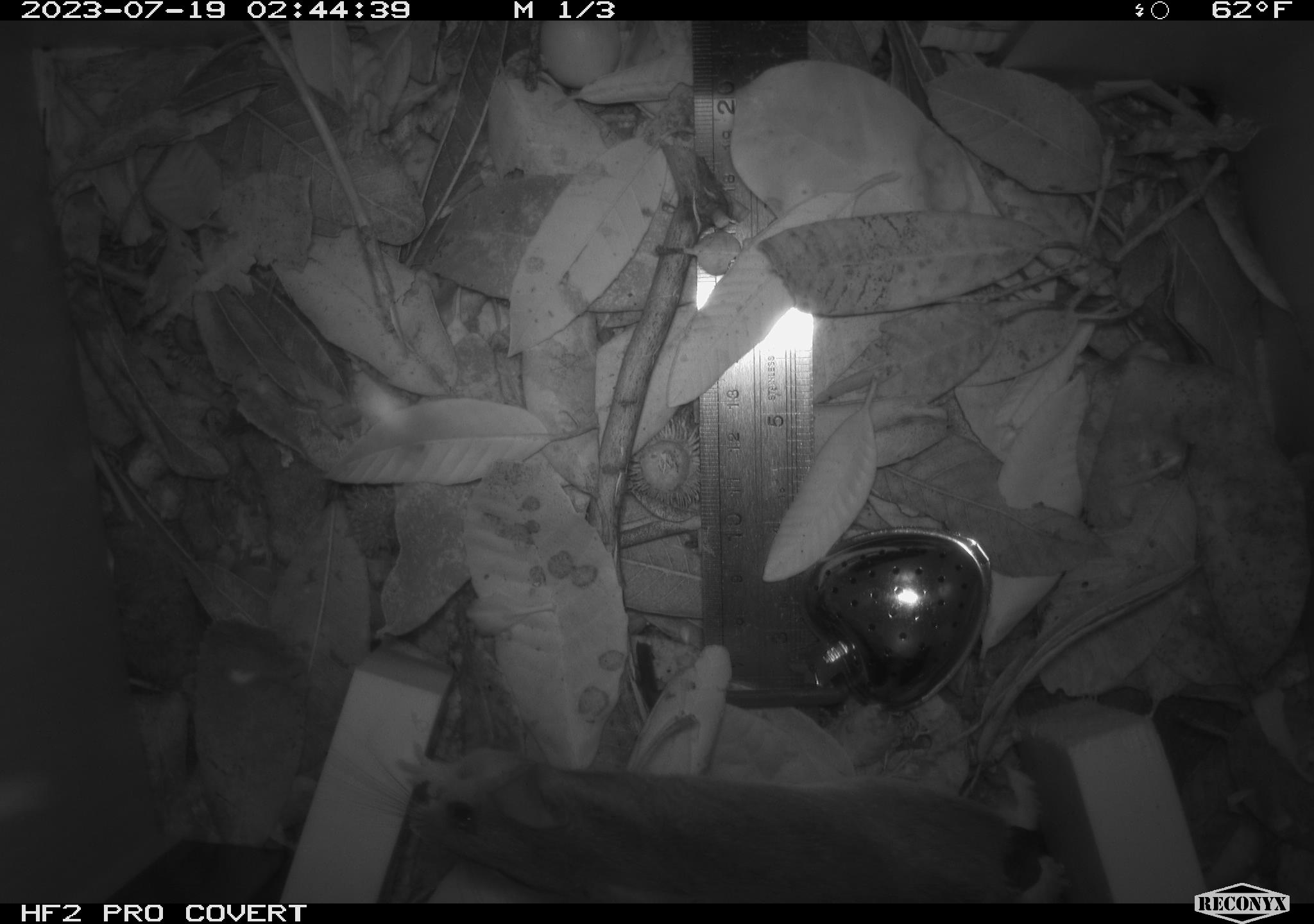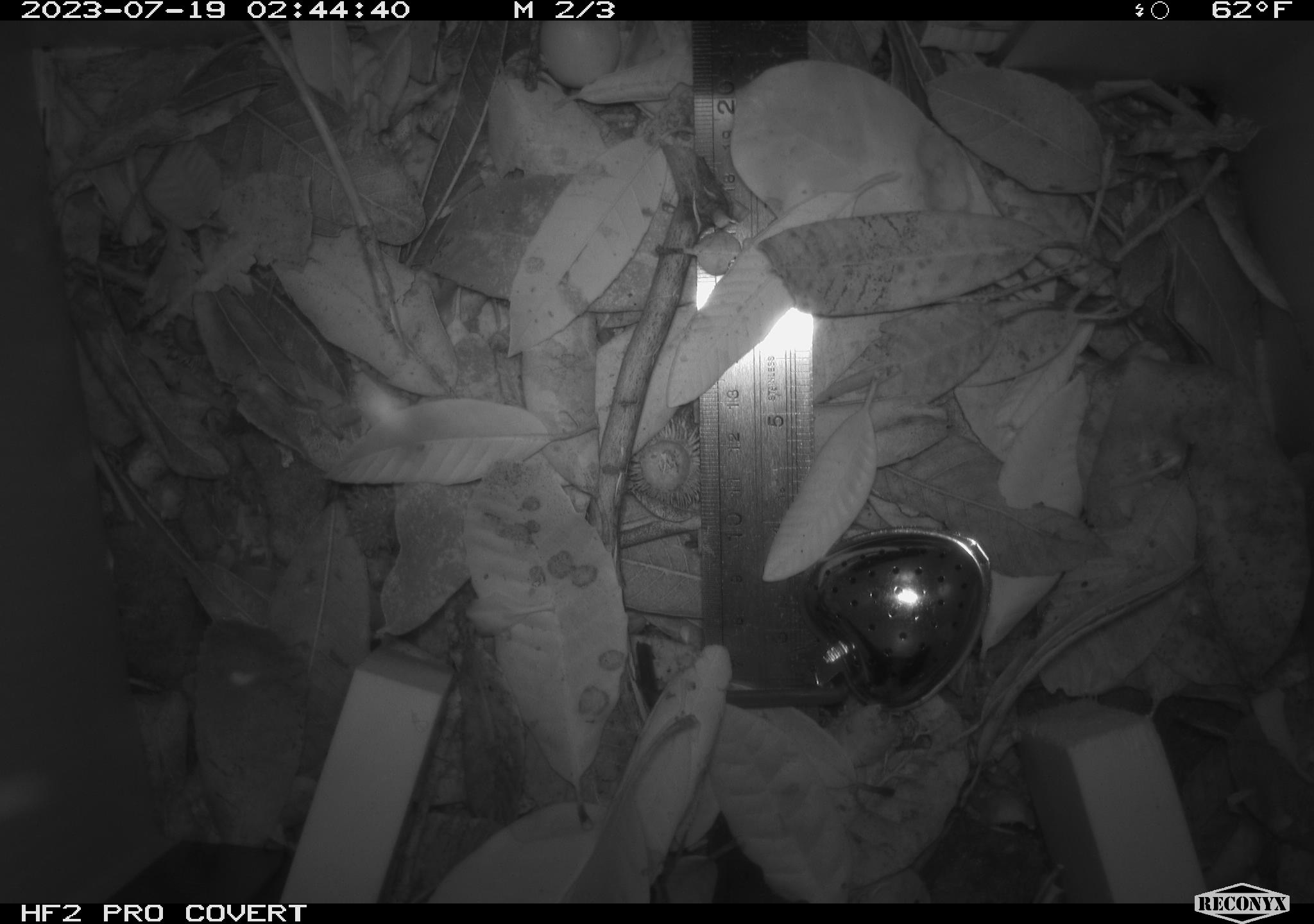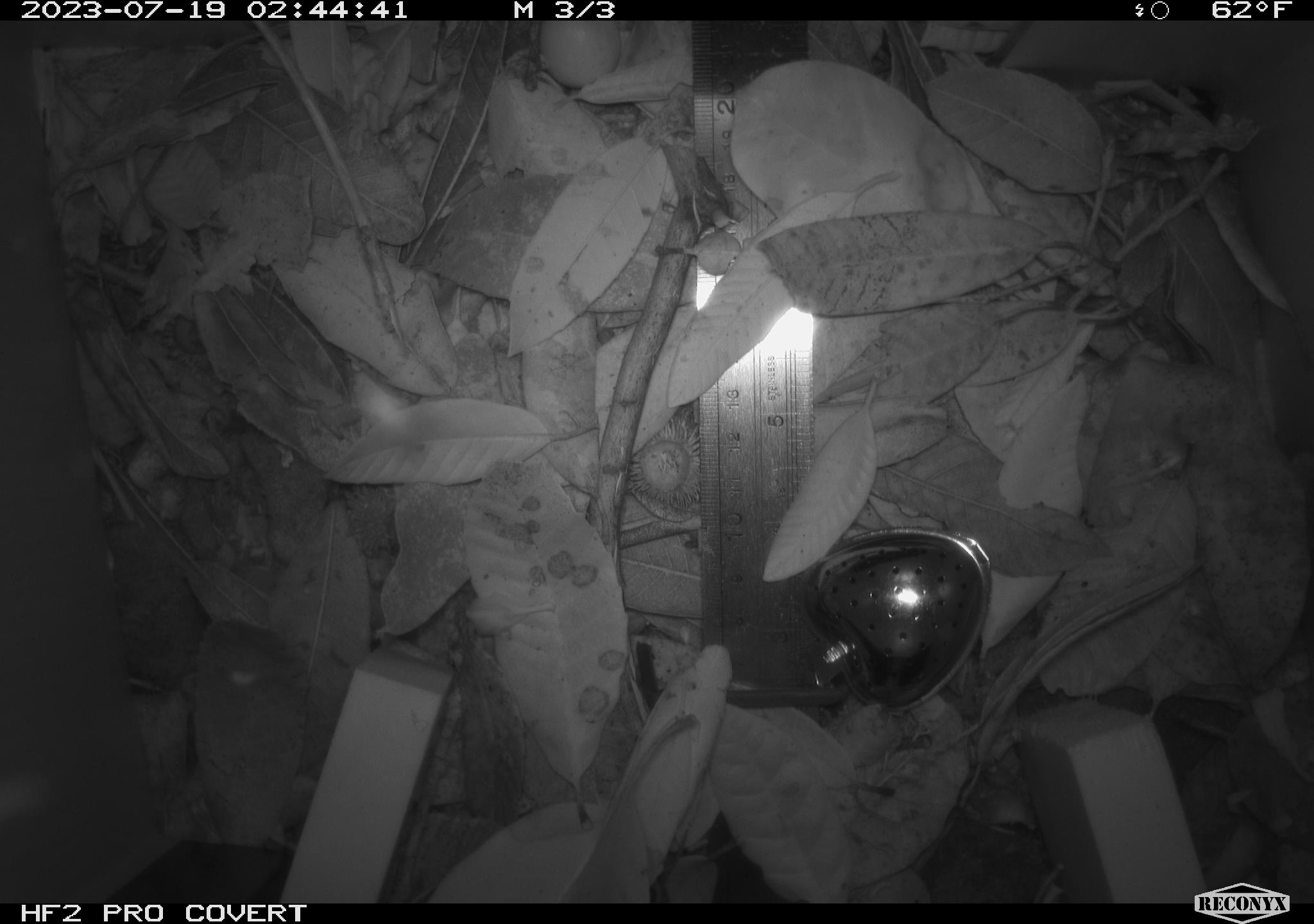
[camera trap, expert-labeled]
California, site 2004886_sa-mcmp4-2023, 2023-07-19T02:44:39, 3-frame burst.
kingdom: Animalia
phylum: Chordata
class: Mammalia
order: Rodentia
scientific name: Rodentia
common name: mouse species